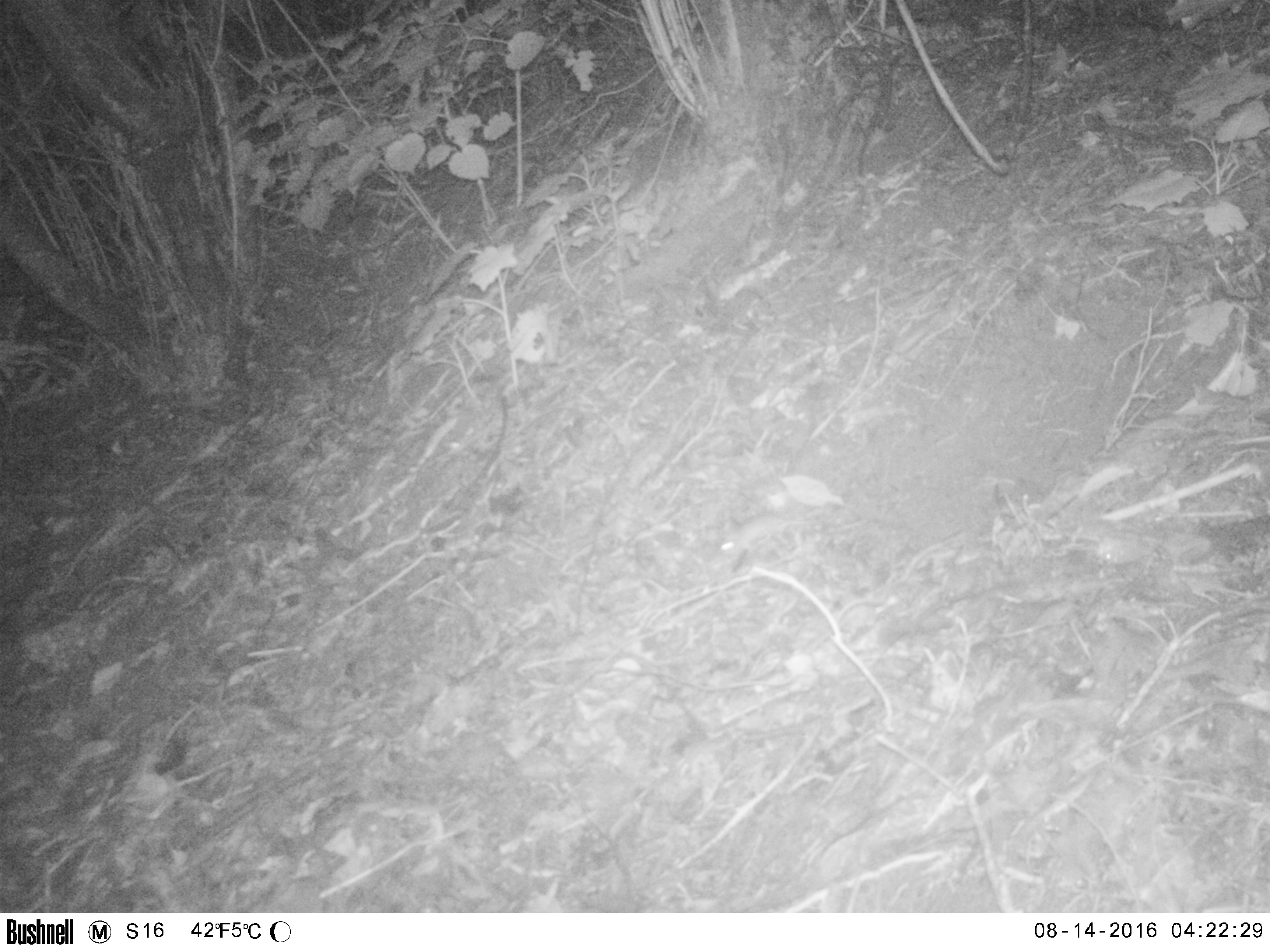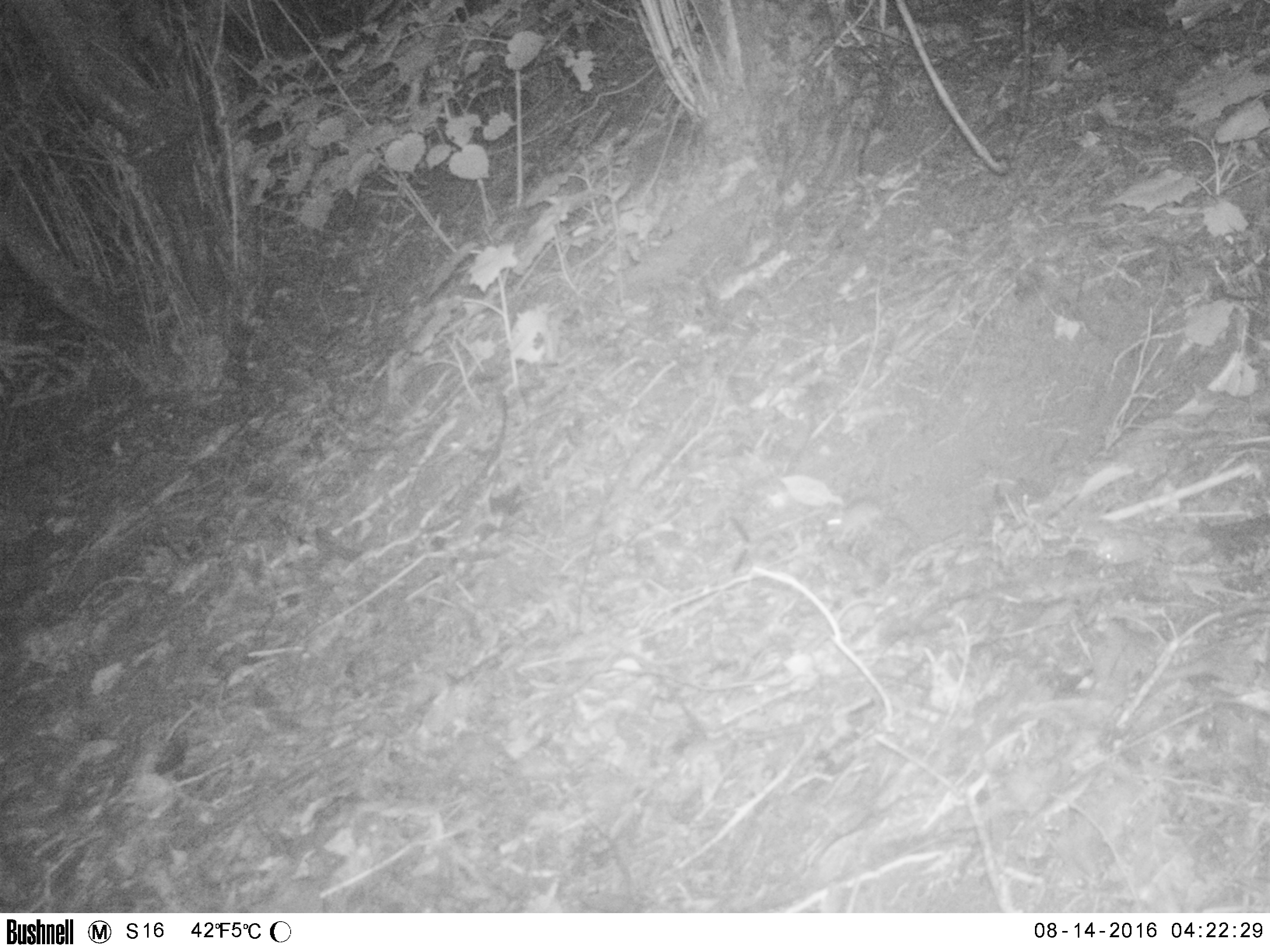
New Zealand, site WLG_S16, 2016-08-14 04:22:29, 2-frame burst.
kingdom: Animalia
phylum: Chordata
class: Mammalia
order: Rodentia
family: Muridae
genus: Mus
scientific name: Mus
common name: mouse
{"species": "mouse (Mus)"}